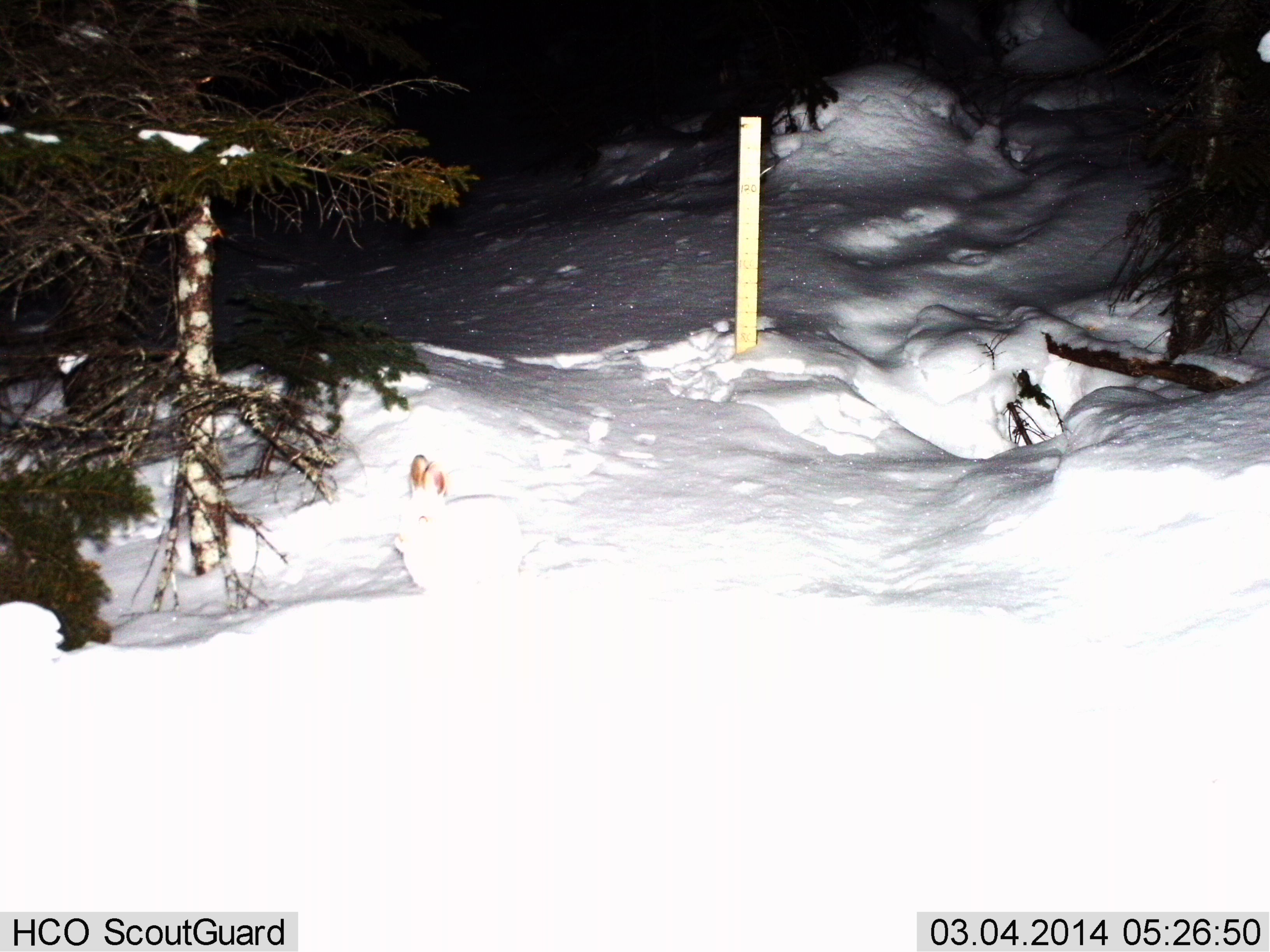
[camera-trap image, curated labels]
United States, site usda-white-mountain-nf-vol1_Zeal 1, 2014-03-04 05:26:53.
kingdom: Animalia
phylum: Chordata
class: Mammalia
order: Lagomorpha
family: Leporidae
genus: Lepus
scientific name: Lepus americanus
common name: snowshoe hare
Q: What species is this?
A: Snowshoe hare (Lepus americanus).